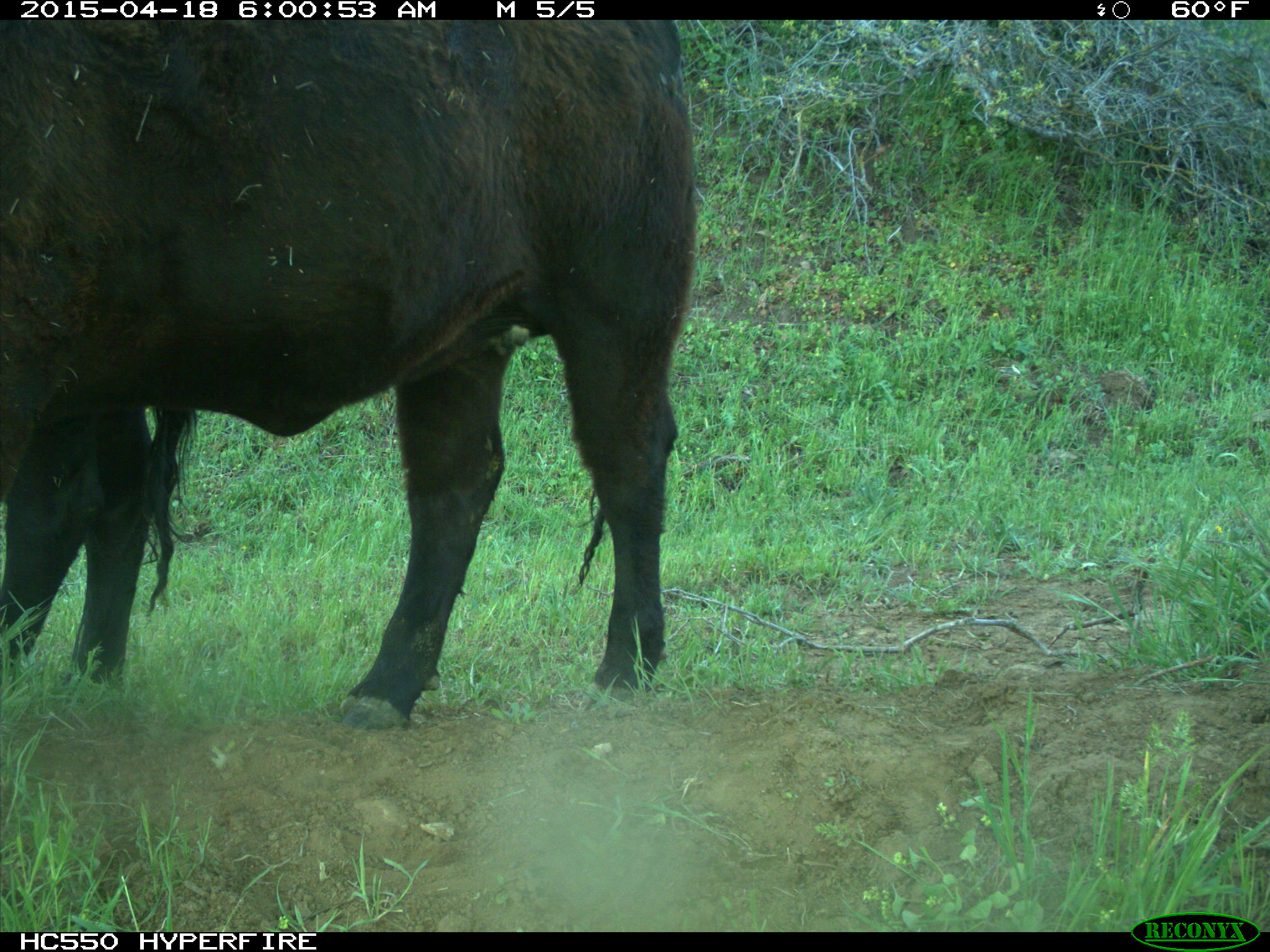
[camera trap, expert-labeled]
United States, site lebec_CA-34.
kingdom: Animalia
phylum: Chordata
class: Mammalia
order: Artiodactyla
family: Bovidae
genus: Bos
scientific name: Bos taurus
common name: domestic cow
Bos taurus (domestic cow).